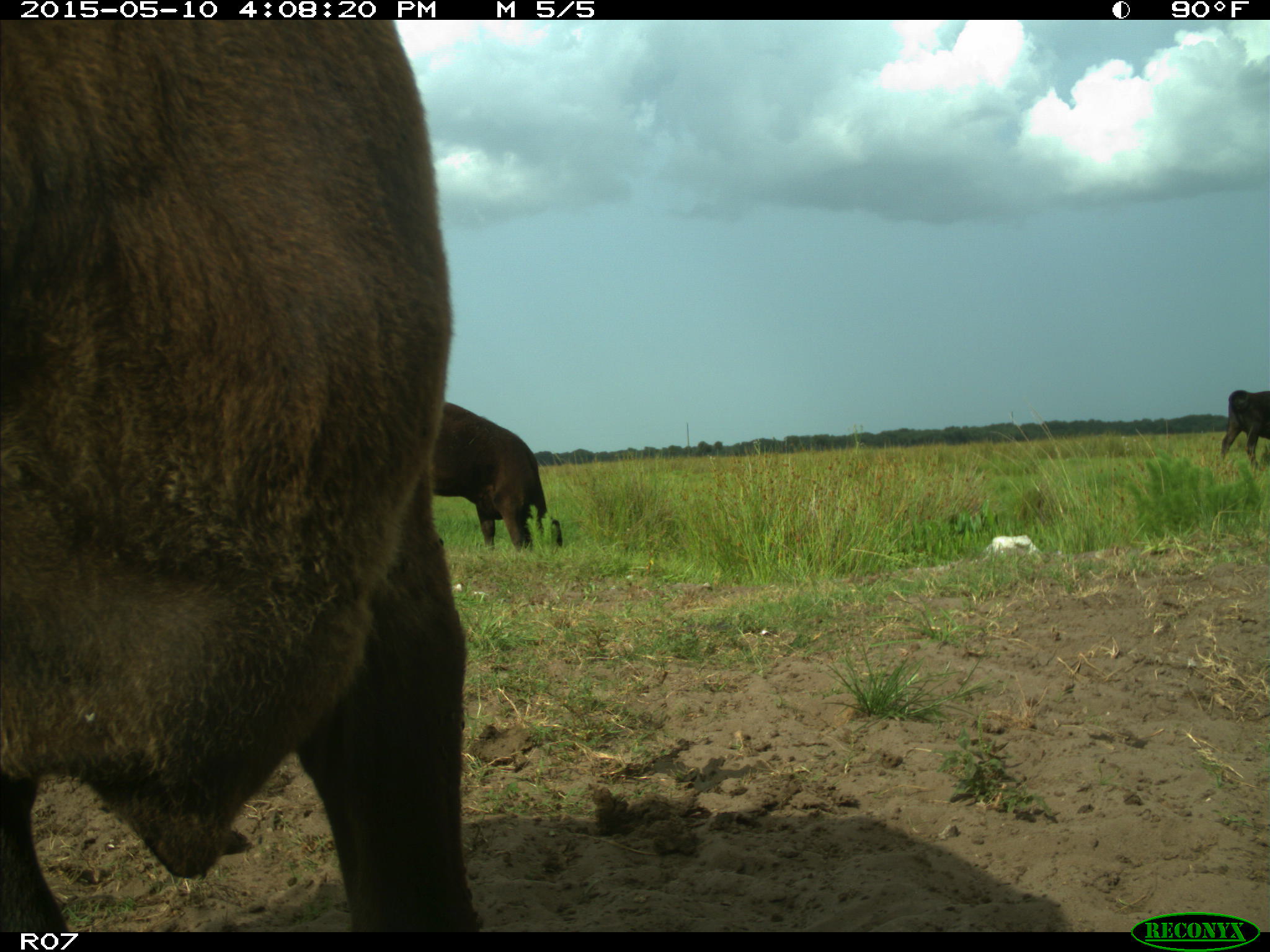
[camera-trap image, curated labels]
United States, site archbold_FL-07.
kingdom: Animalia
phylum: Chordata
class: Mammalia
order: Artiodactyla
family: Bovidae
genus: Bos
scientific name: Bos taurus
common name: domestic cow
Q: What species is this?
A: Bos taurus (domestic cow).